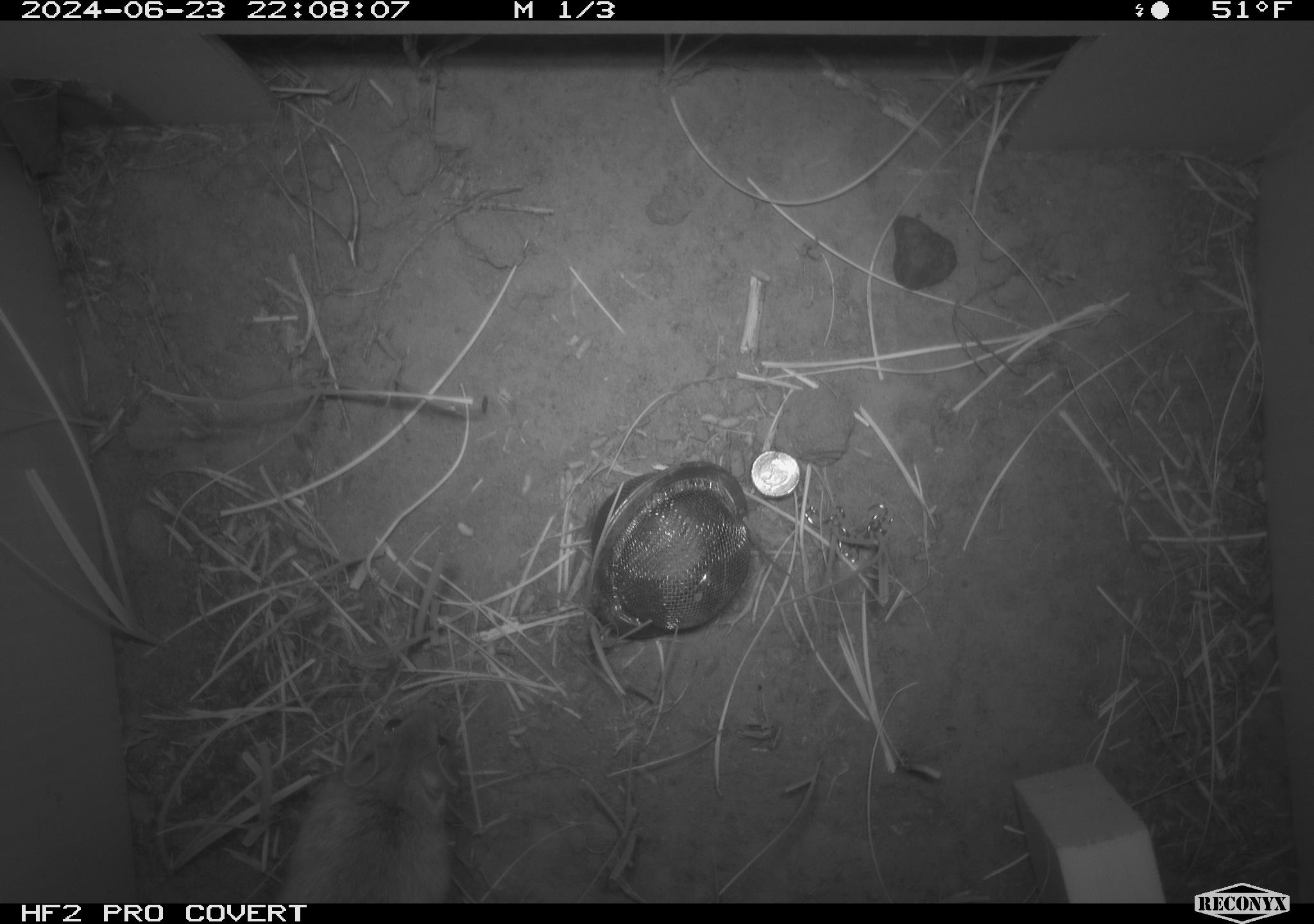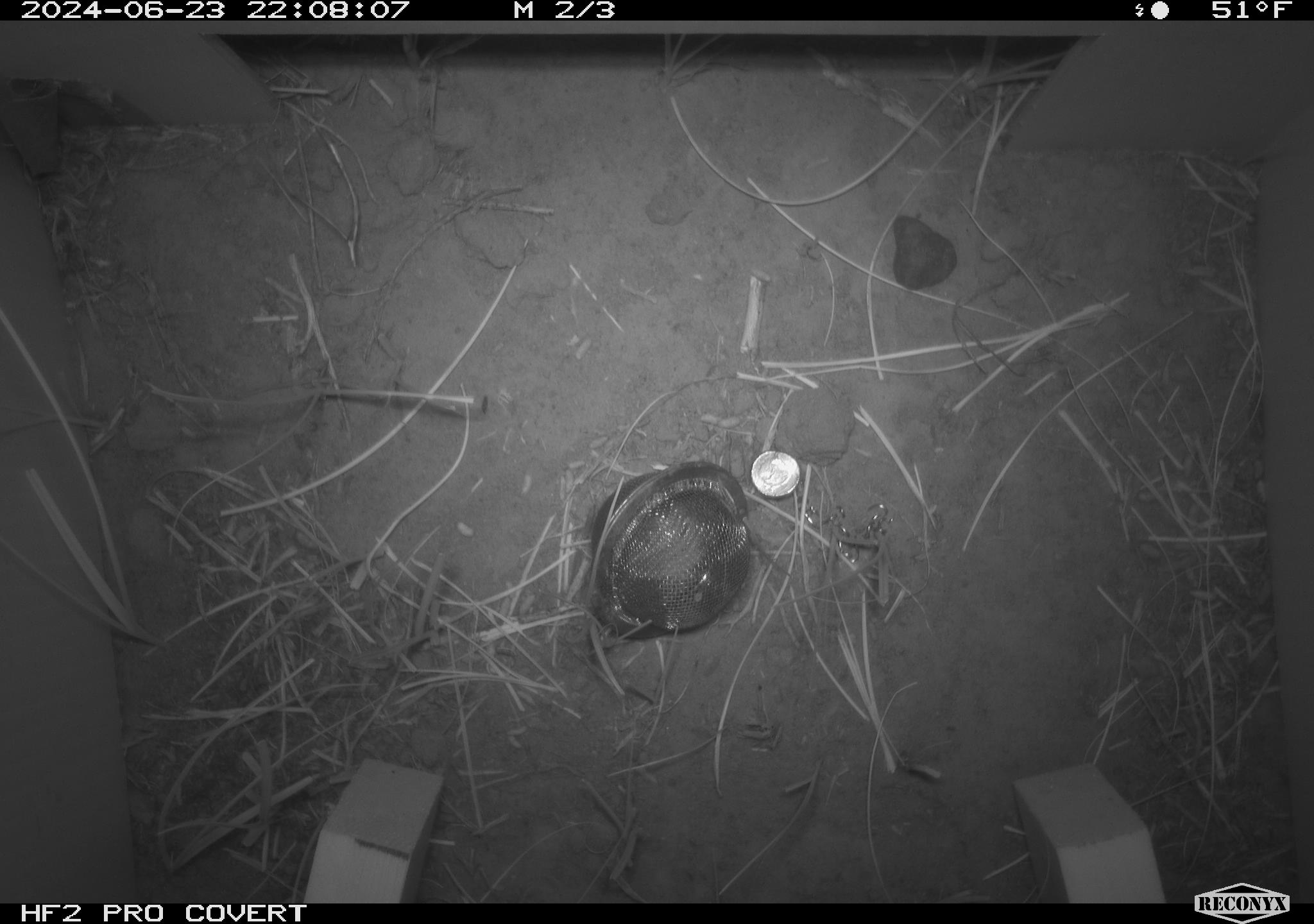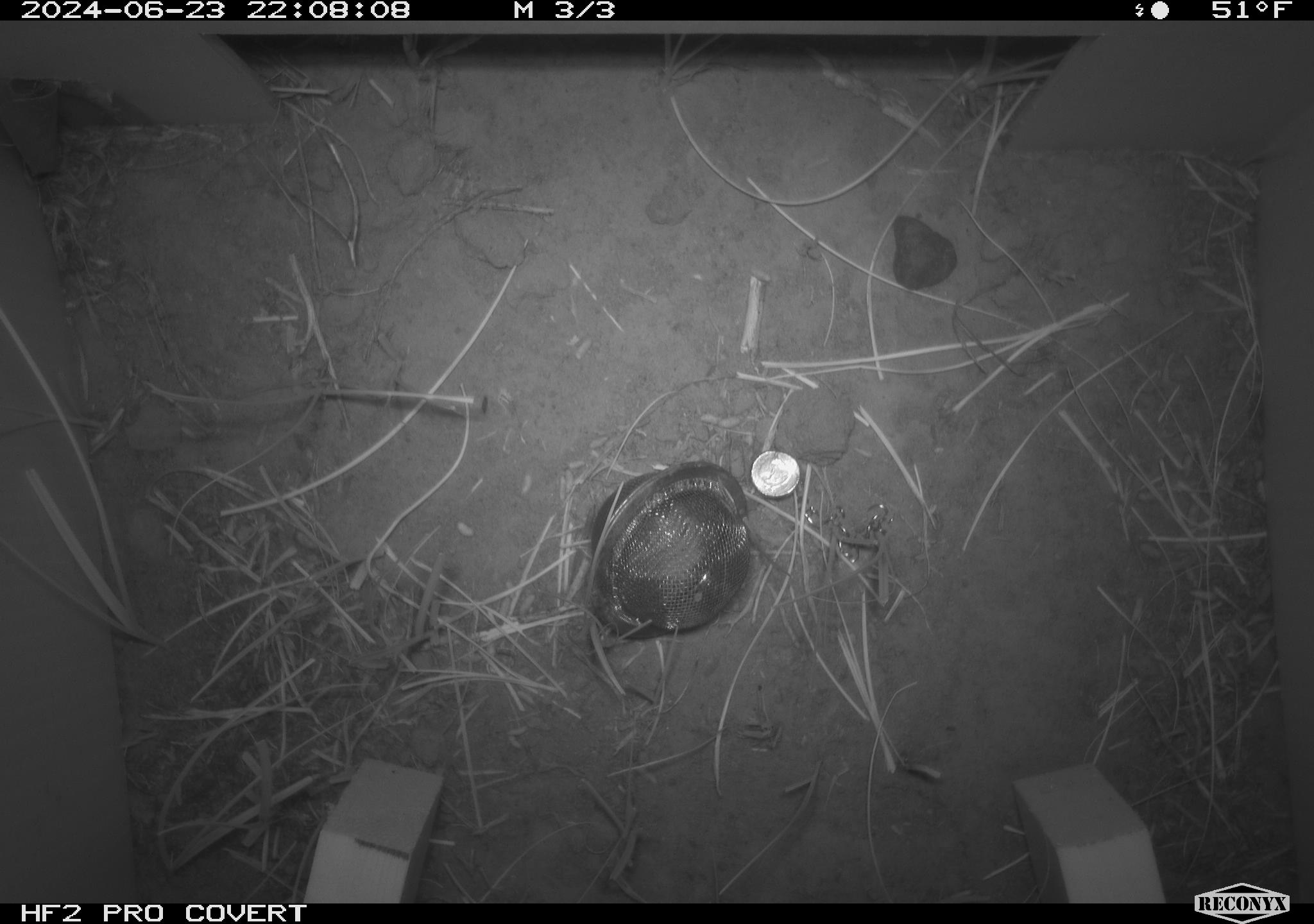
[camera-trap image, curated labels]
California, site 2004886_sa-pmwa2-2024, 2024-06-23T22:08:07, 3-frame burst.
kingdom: Animalia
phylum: Chordata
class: Mammalia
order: Rodentia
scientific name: Rodentia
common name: mouse species